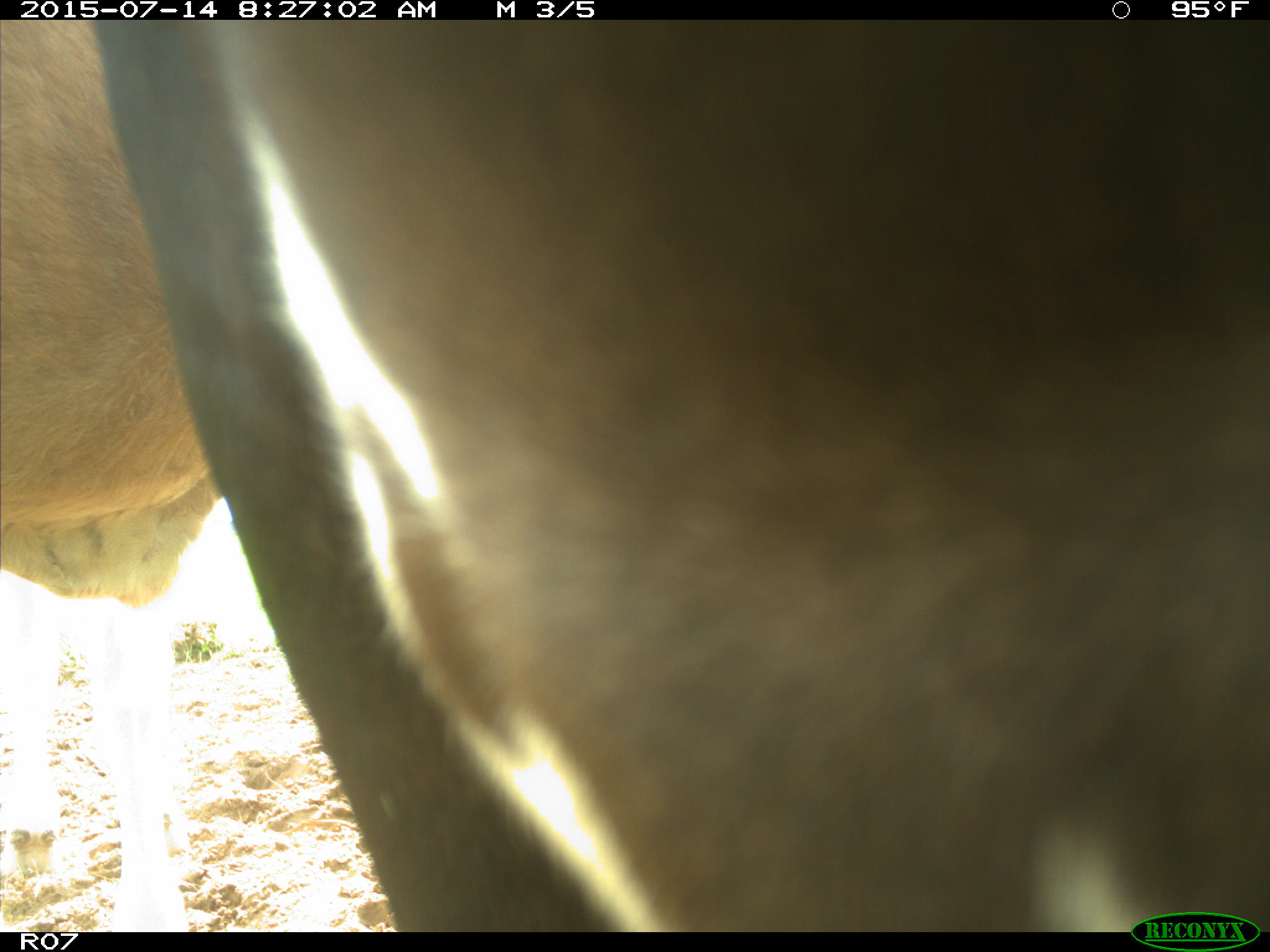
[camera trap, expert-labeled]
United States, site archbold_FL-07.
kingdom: Animalia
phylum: Chordata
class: Mammalia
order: Artiodactyla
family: Bovidae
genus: Bos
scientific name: Bos taurus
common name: domestic cow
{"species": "Bos taurus (domestic cow)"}